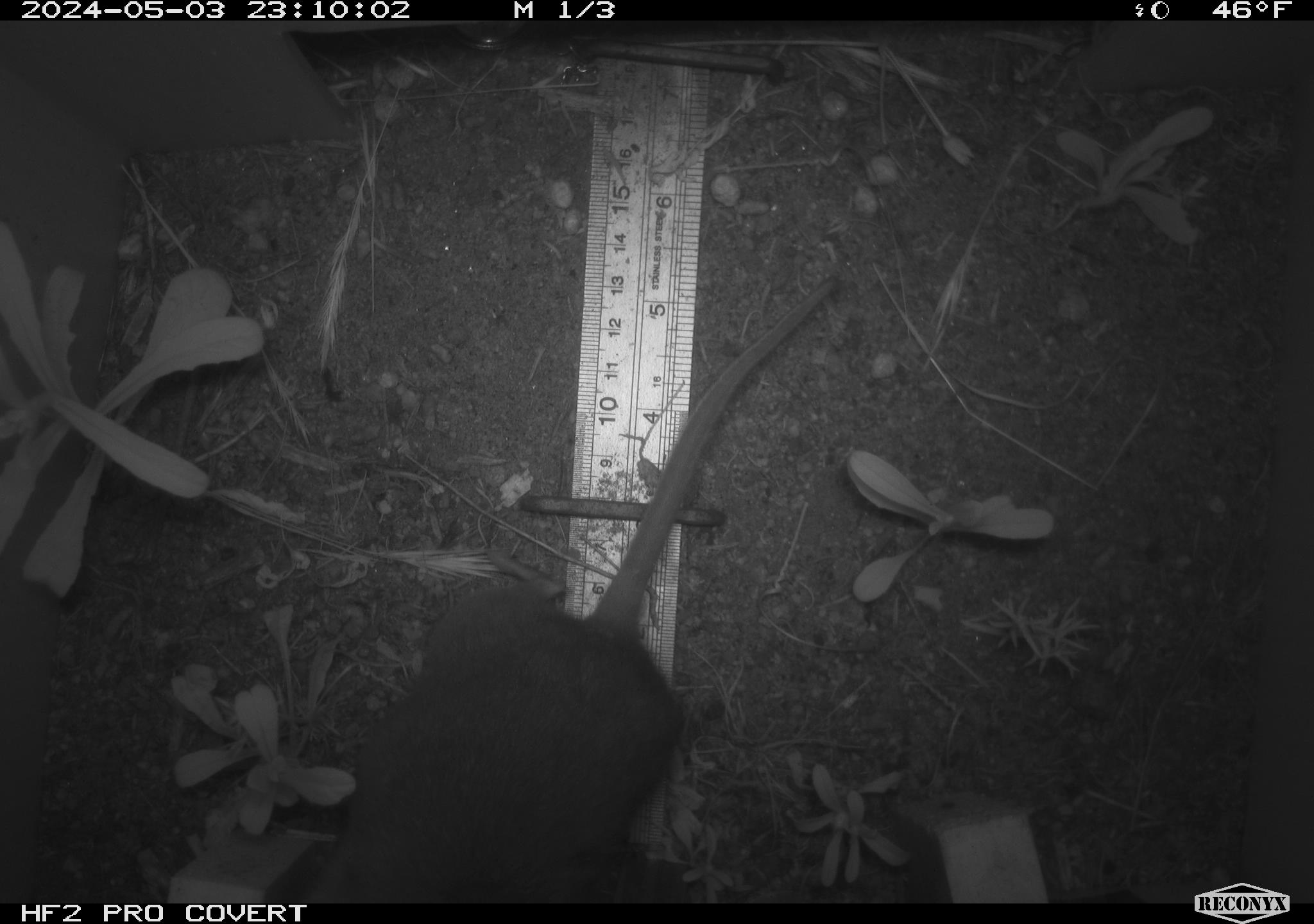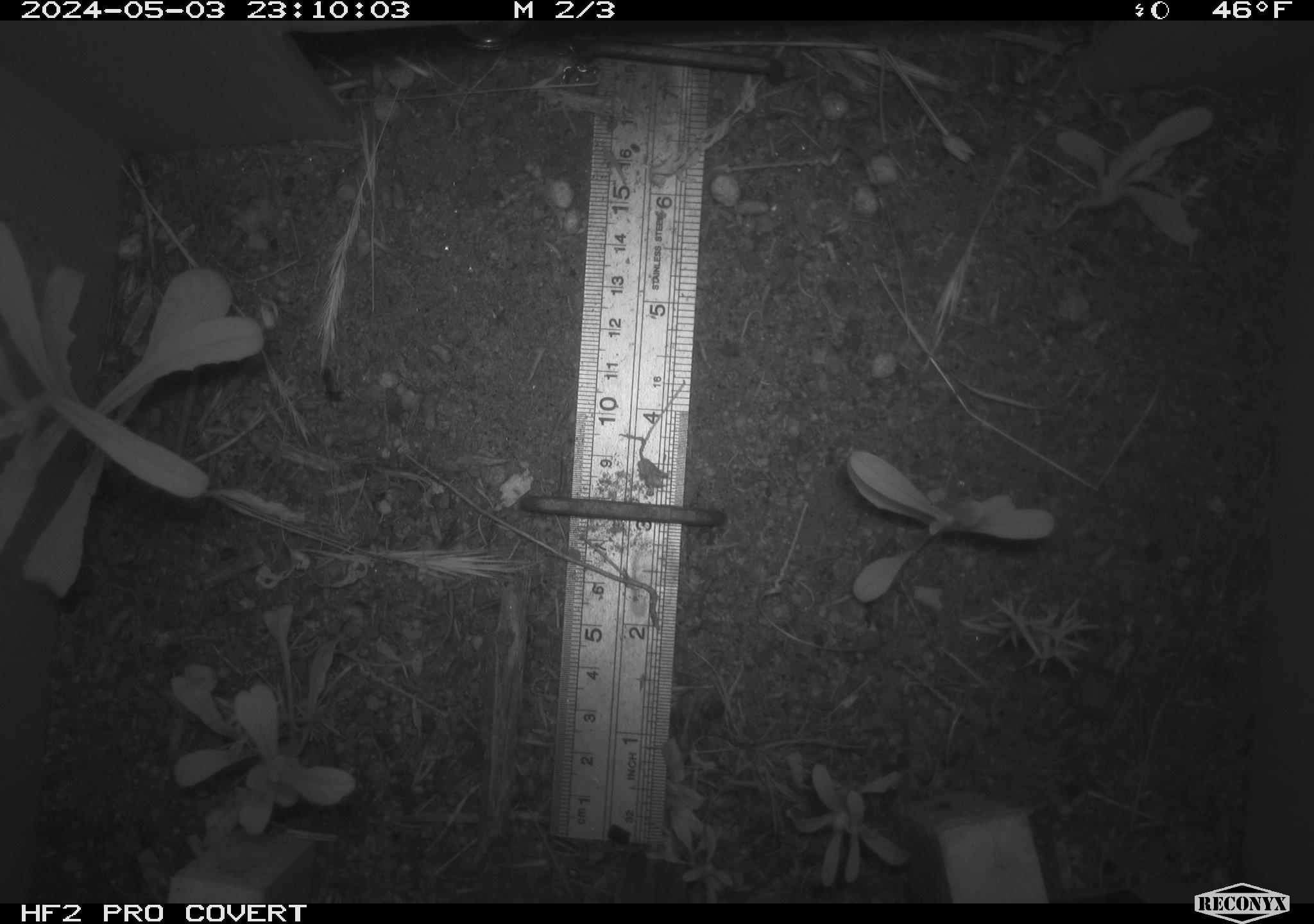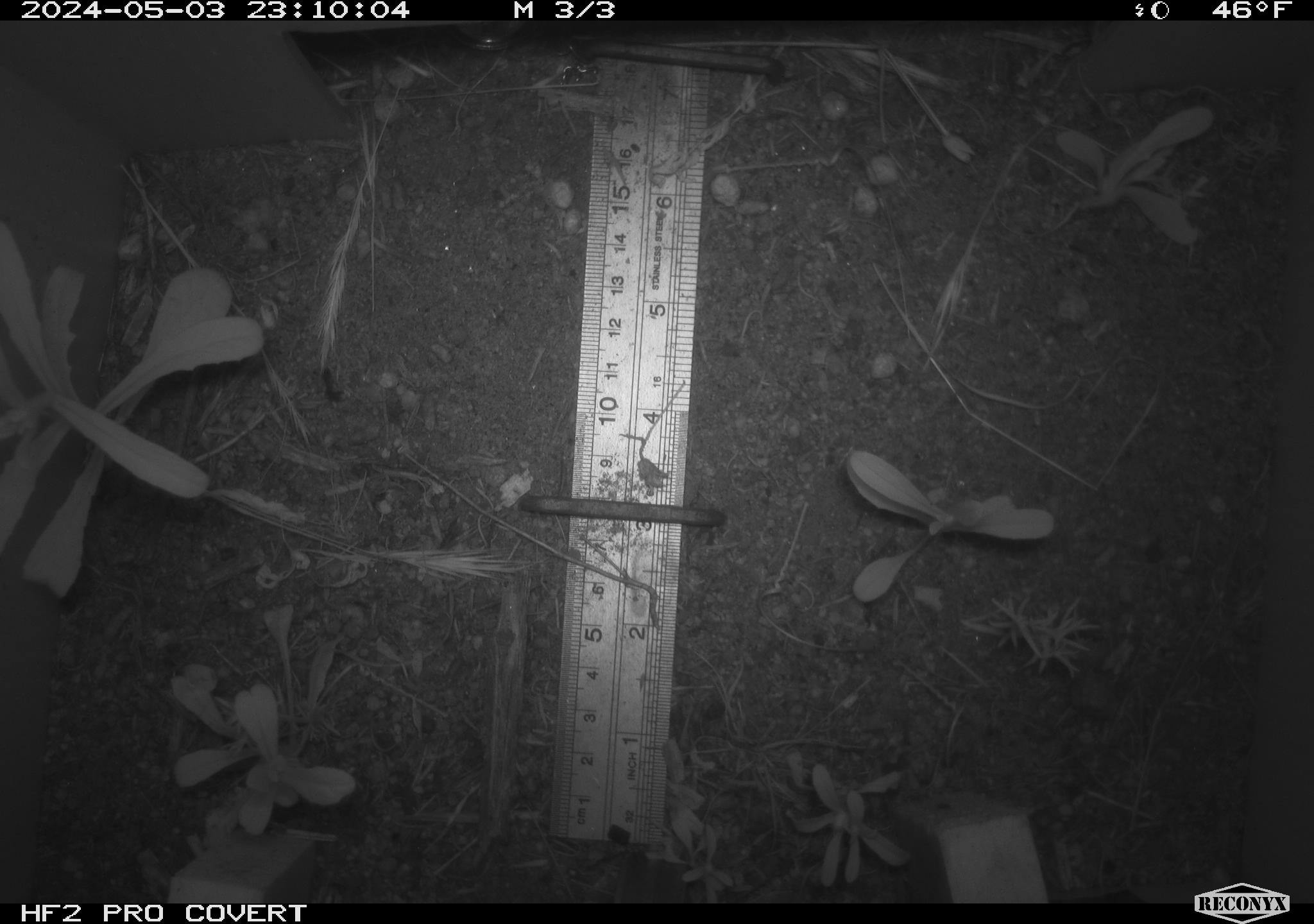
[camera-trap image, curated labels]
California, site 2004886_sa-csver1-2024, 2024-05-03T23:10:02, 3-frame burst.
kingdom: Animalia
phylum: Chordata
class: Mammalia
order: Rodentia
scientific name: Rodentia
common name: rodent